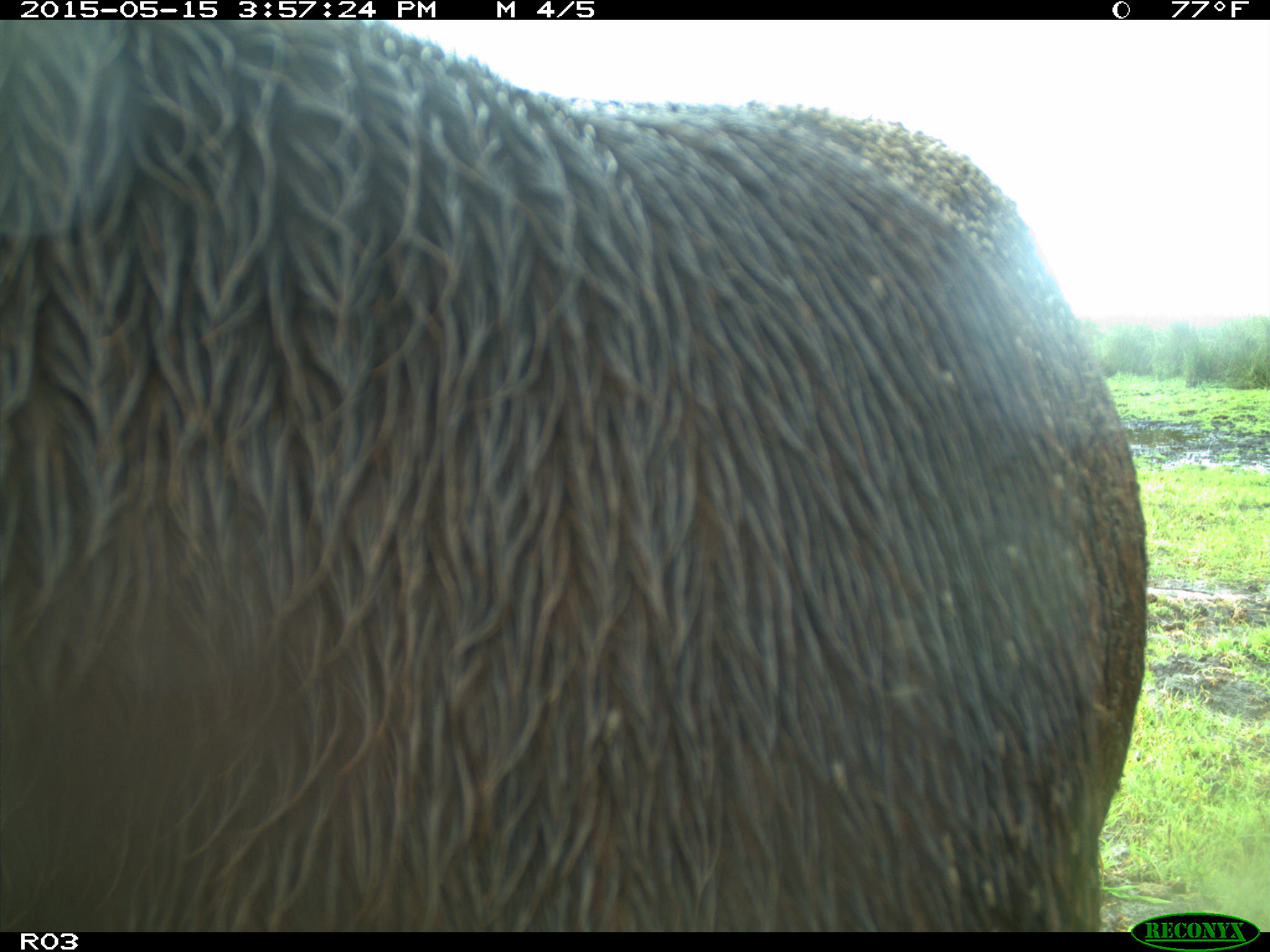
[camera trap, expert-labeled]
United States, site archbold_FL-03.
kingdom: Animalia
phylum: Chordata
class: Mammalia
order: Artiodactyla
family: Bovidae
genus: Bos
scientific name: Bos taurus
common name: domestic cow